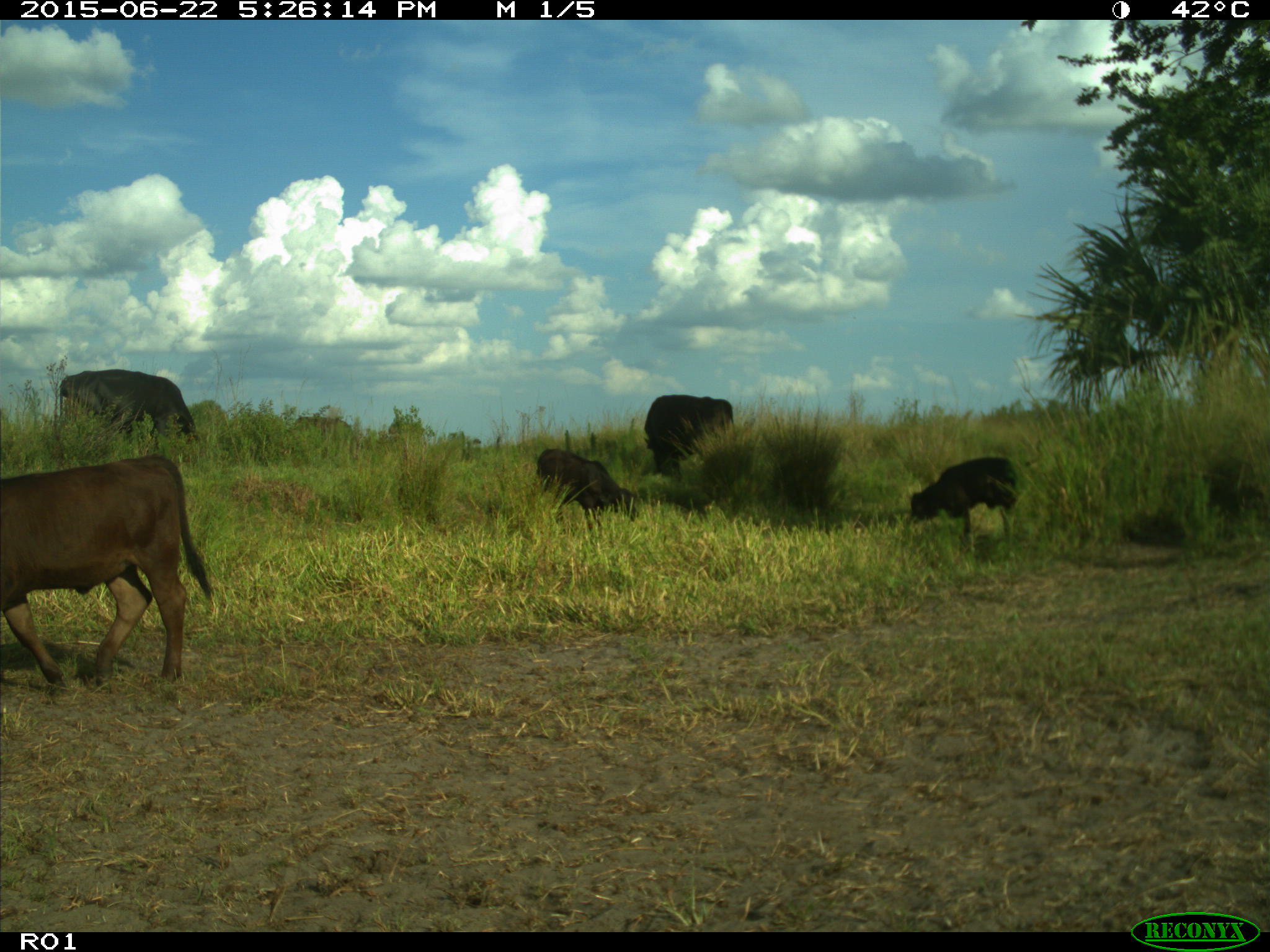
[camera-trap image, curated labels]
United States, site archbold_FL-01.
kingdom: Animalia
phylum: Chordata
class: Mammalia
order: Artiodactyla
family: Bovidae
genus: Bos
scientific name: Bos taurus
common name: domestic cow